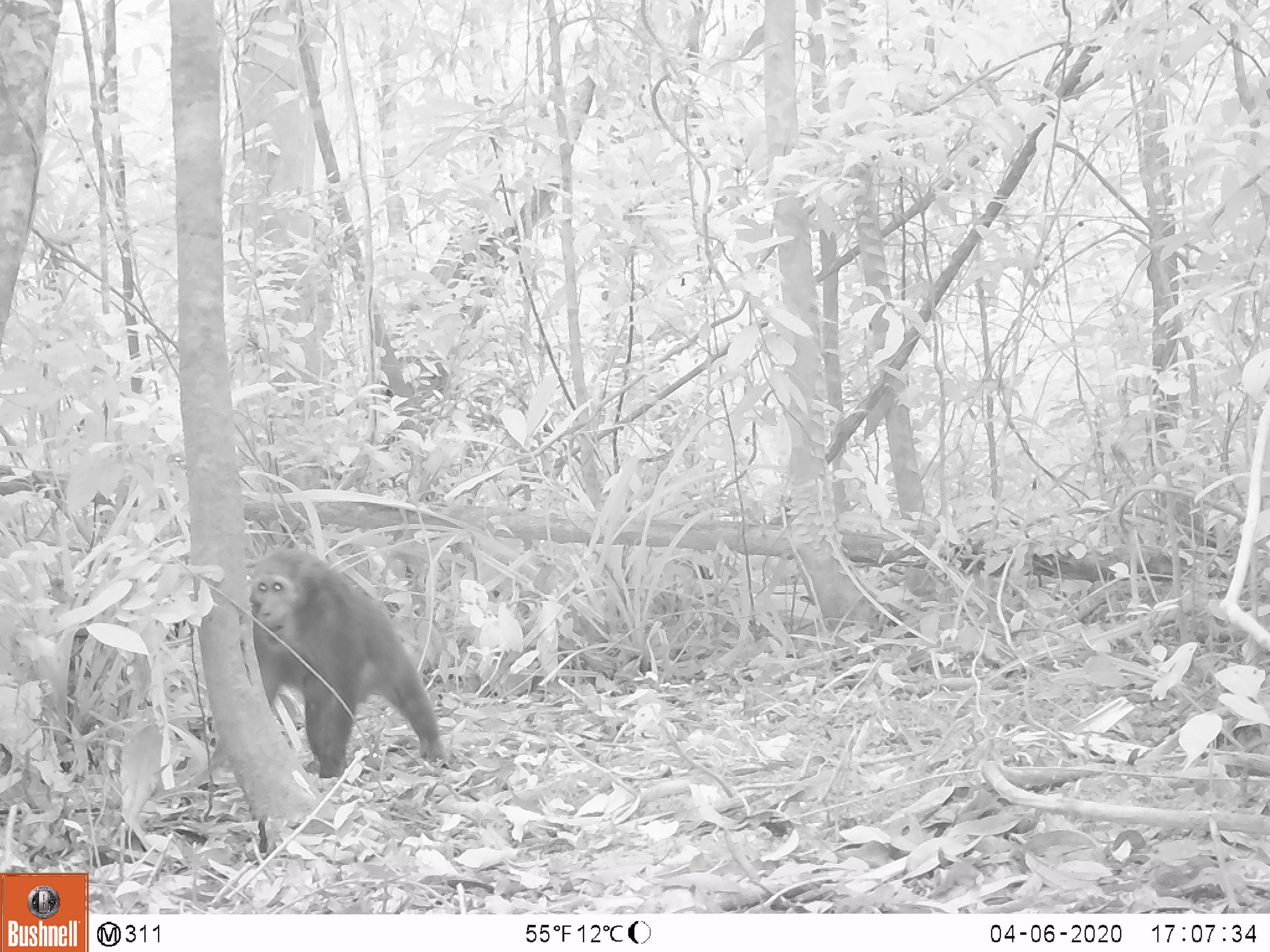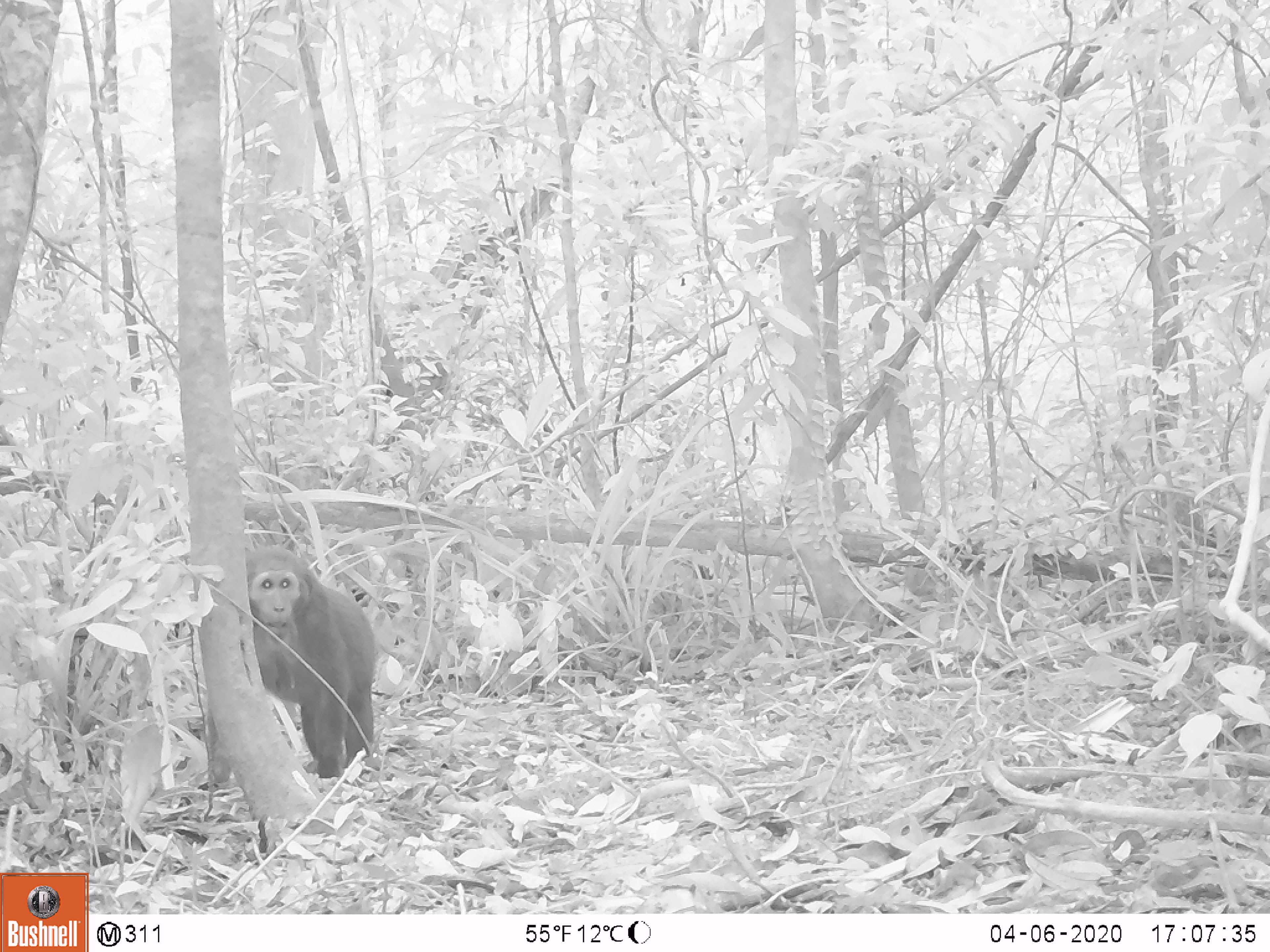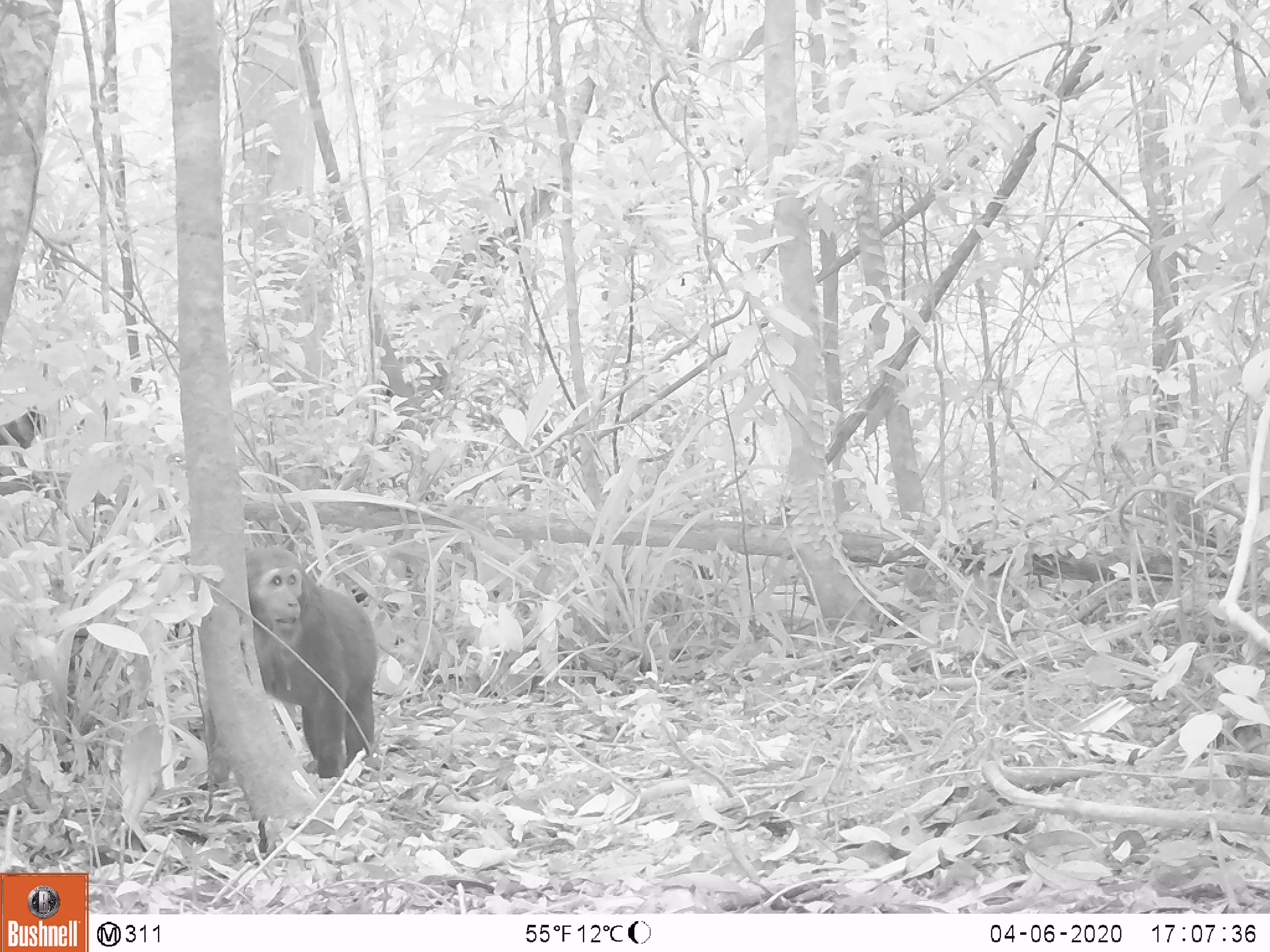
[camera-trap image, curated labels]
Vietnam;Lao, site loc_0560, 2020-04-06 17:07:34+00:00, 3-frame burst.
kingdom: Animalia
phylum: Chordata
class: Mammalia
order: Primates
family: Cercopithecidae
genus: Macaca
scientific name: Macaca arctoides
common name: stump-tailed macaque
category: stump tailed macaque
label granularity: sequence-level